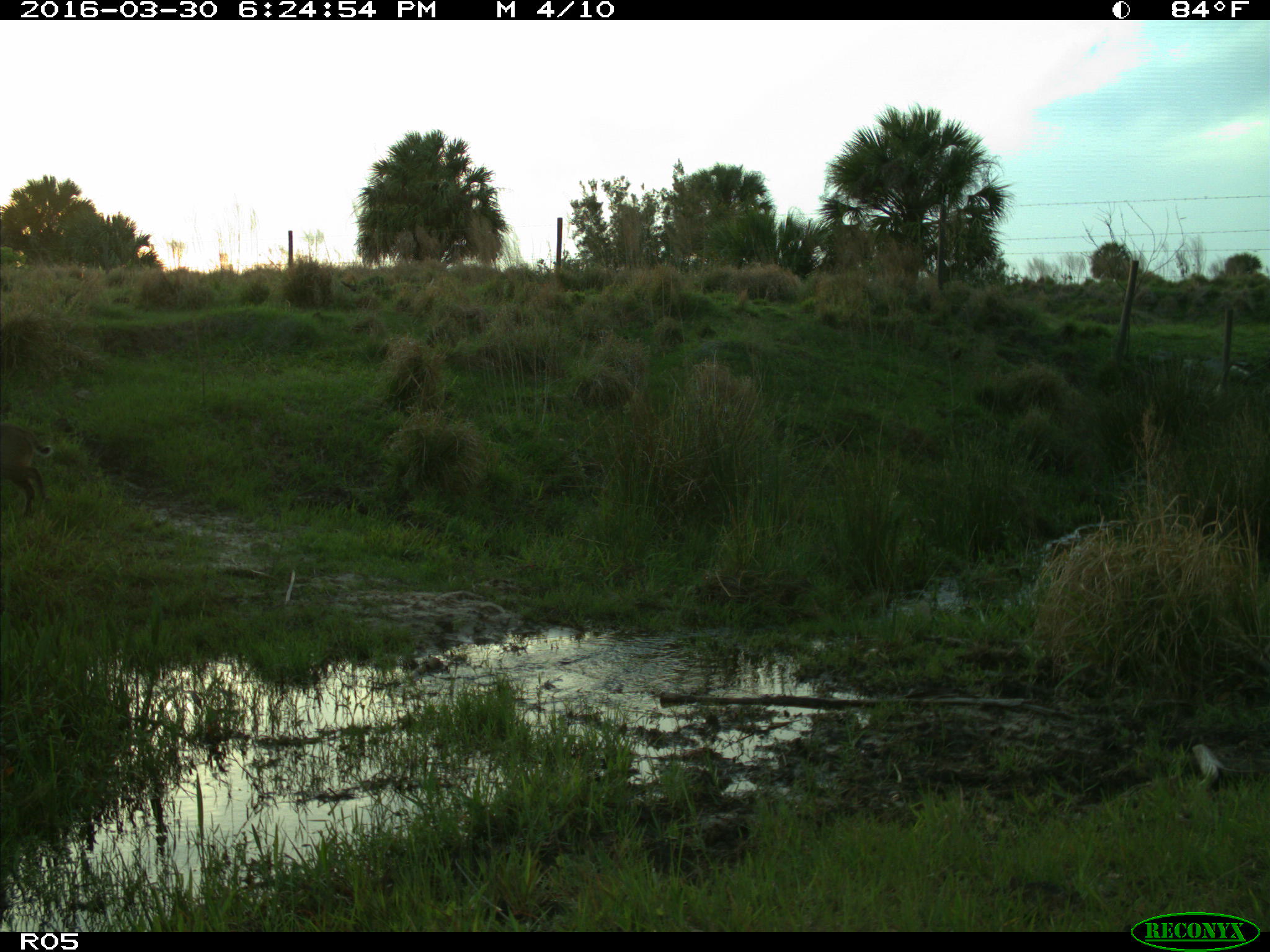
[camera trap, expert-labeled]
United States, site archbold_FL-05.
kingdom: Animalia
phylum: Chordata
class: Mammalia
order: Carnivora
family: Felidae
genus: Lynx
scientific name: Lynx rufus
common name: bobcat